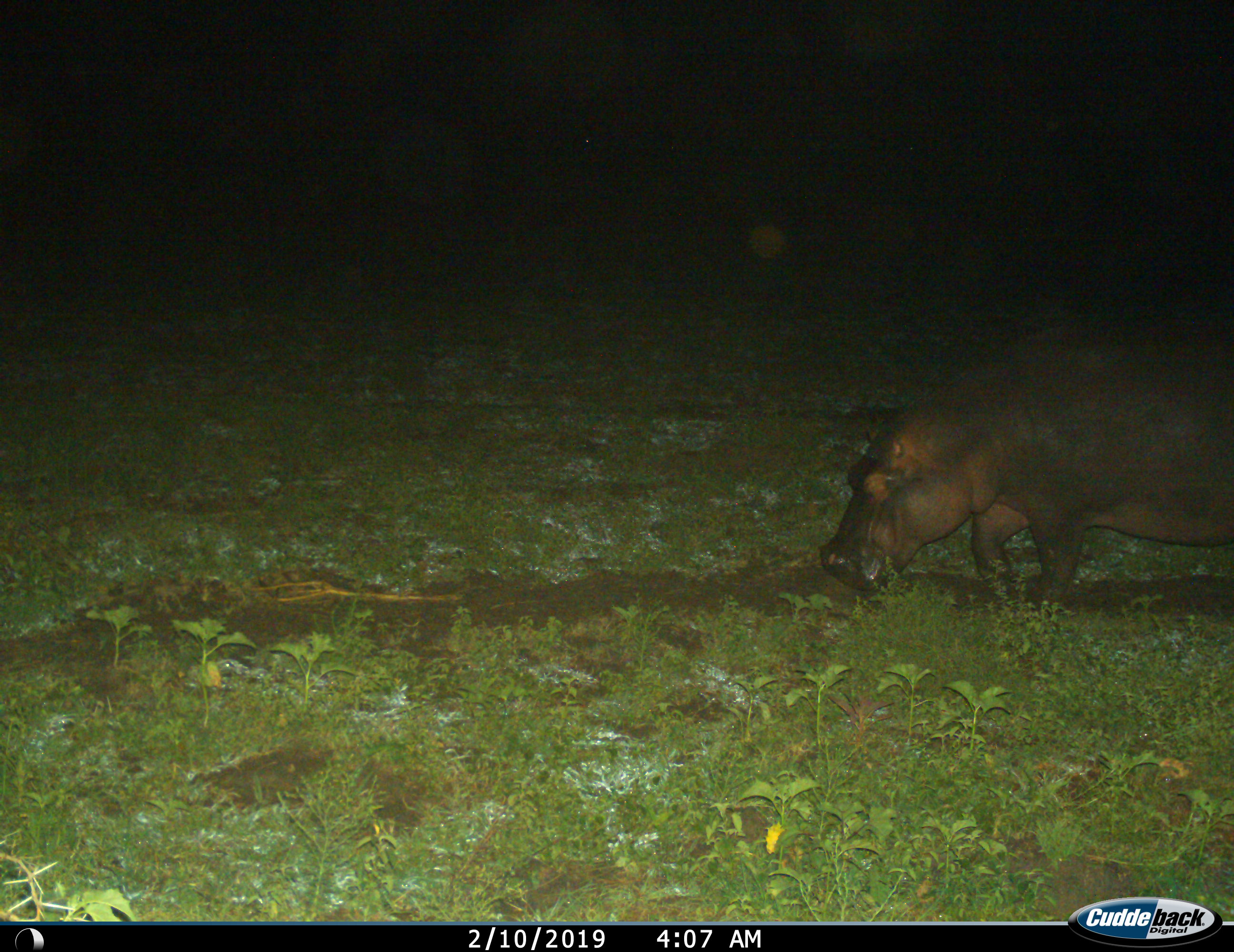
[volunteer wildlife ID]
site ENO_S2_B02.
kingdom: Animalia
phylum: Chordata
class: Mammalia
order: Artiodactyla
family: Hippopotamidae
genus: Hippopotamus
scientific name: Hippopotamus amphibius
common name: hippopotamus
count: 1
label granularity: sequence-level